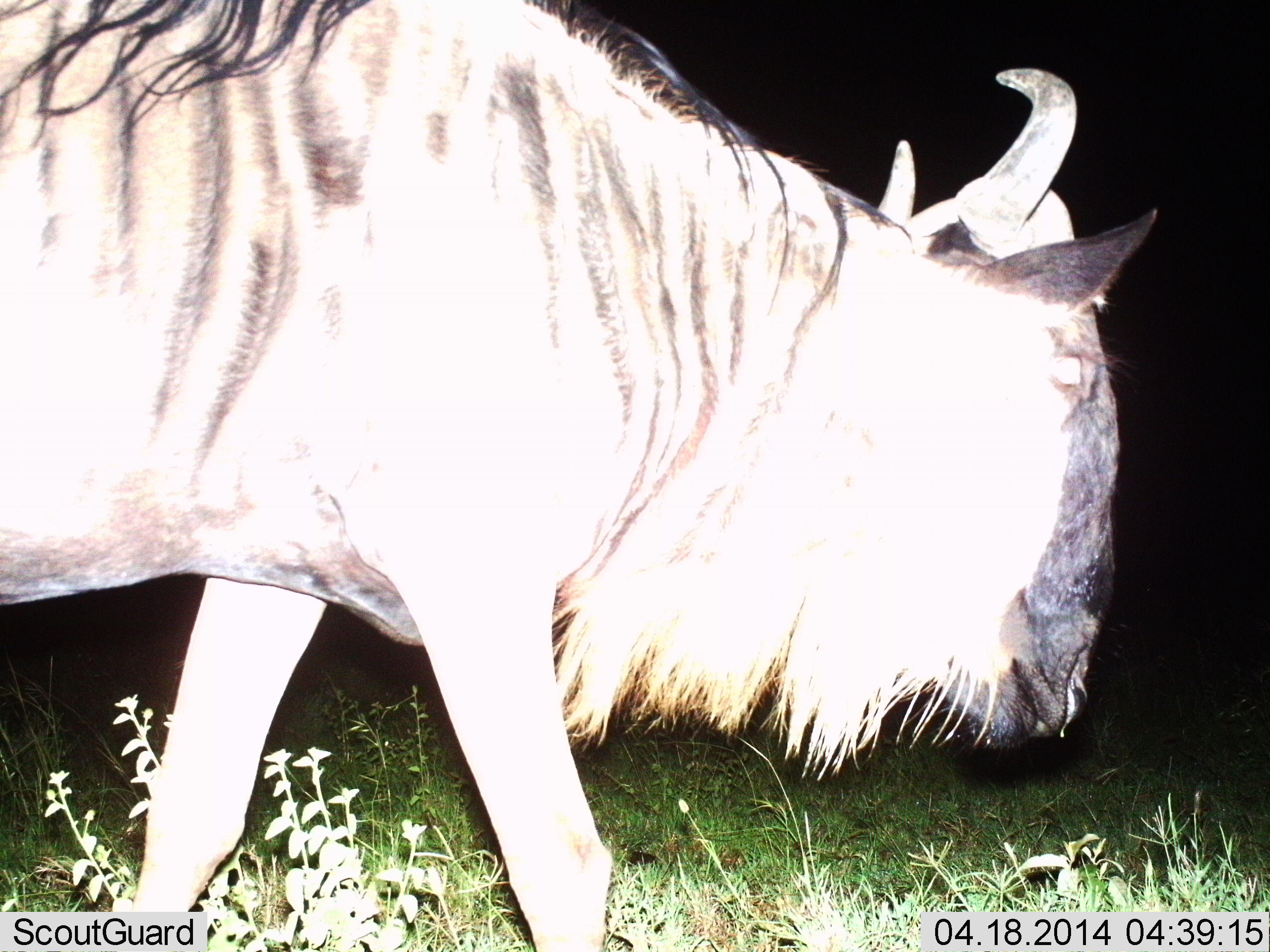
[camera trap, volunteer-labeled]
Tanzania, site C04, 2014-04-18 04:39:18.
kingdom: Animalia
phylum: Chordata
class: Mammalia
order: Artiodactyla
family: Bovidae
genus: Connochaetes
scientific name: Connochaetes taurinus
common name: blue wildebeest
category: wildebeest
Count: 1.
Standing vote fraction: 20%.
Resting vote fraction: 0%.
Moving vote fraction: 80%.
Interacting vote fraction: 0%.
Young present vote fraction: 0%.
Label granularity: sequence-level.